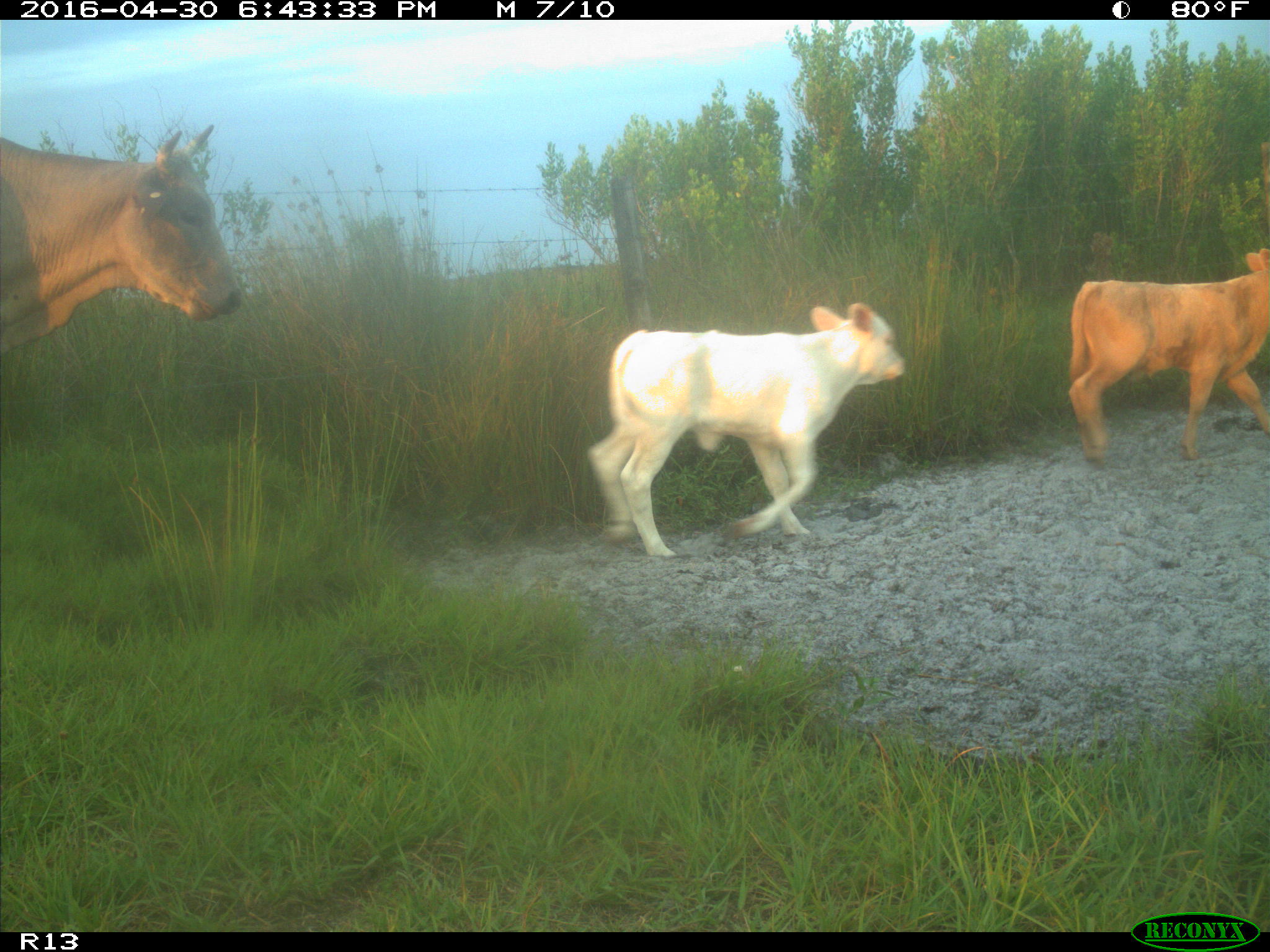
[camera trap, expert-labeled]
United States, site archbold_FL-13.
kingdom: Animalia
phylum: Chordata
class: Mammalia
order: Artiodactyla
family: Bovidae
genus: Bos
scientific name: Bos taurus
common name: domestic cow